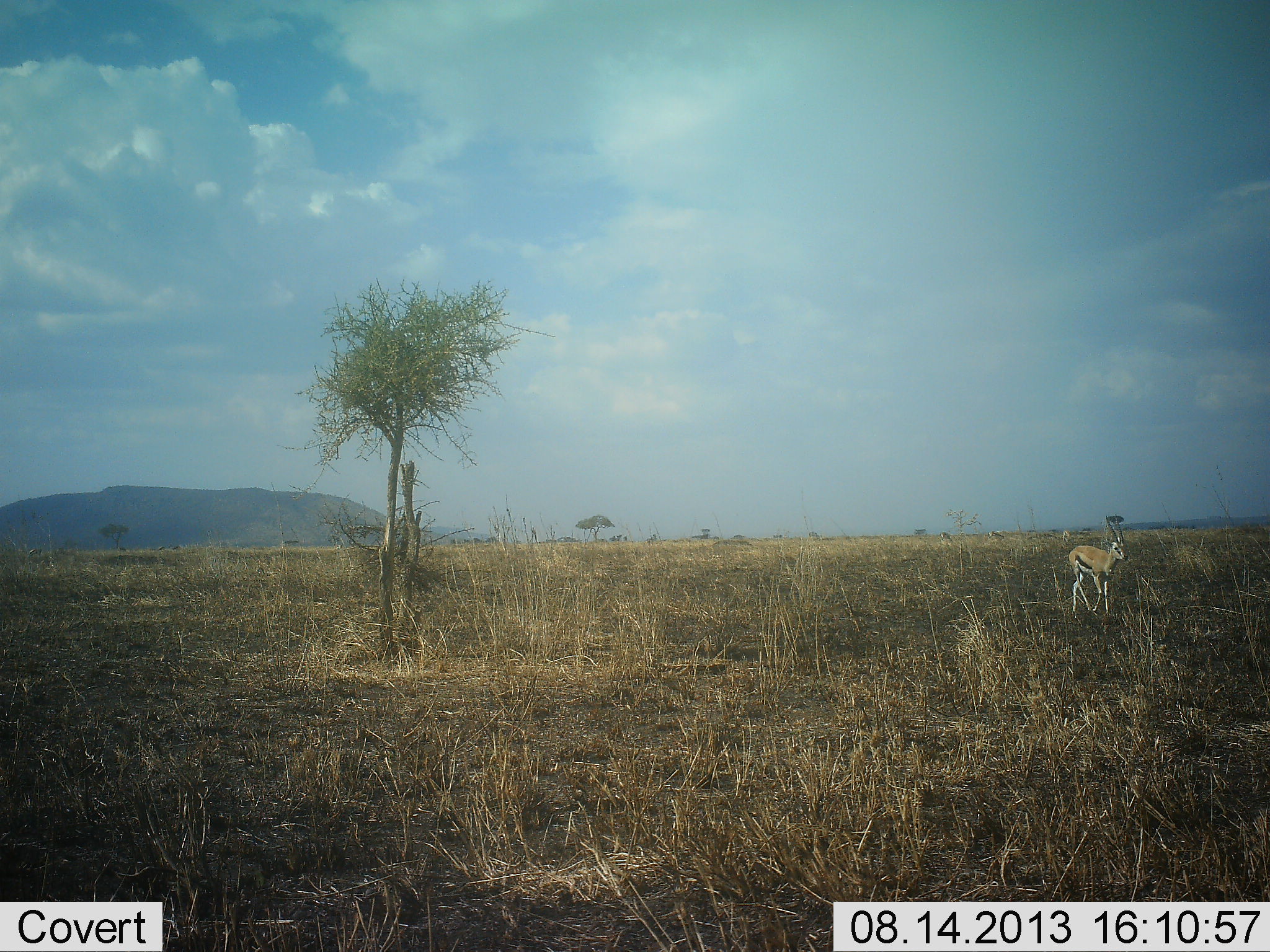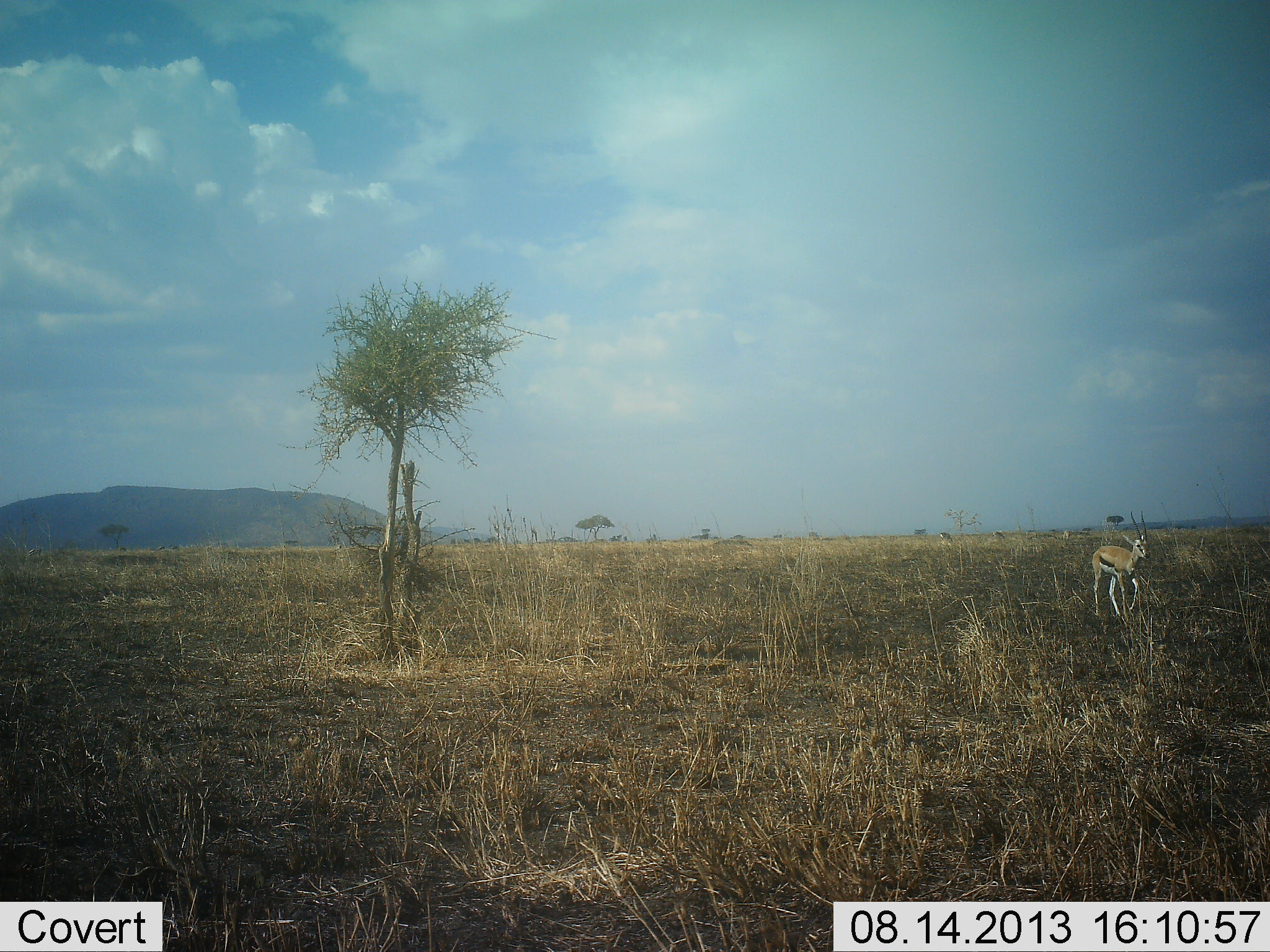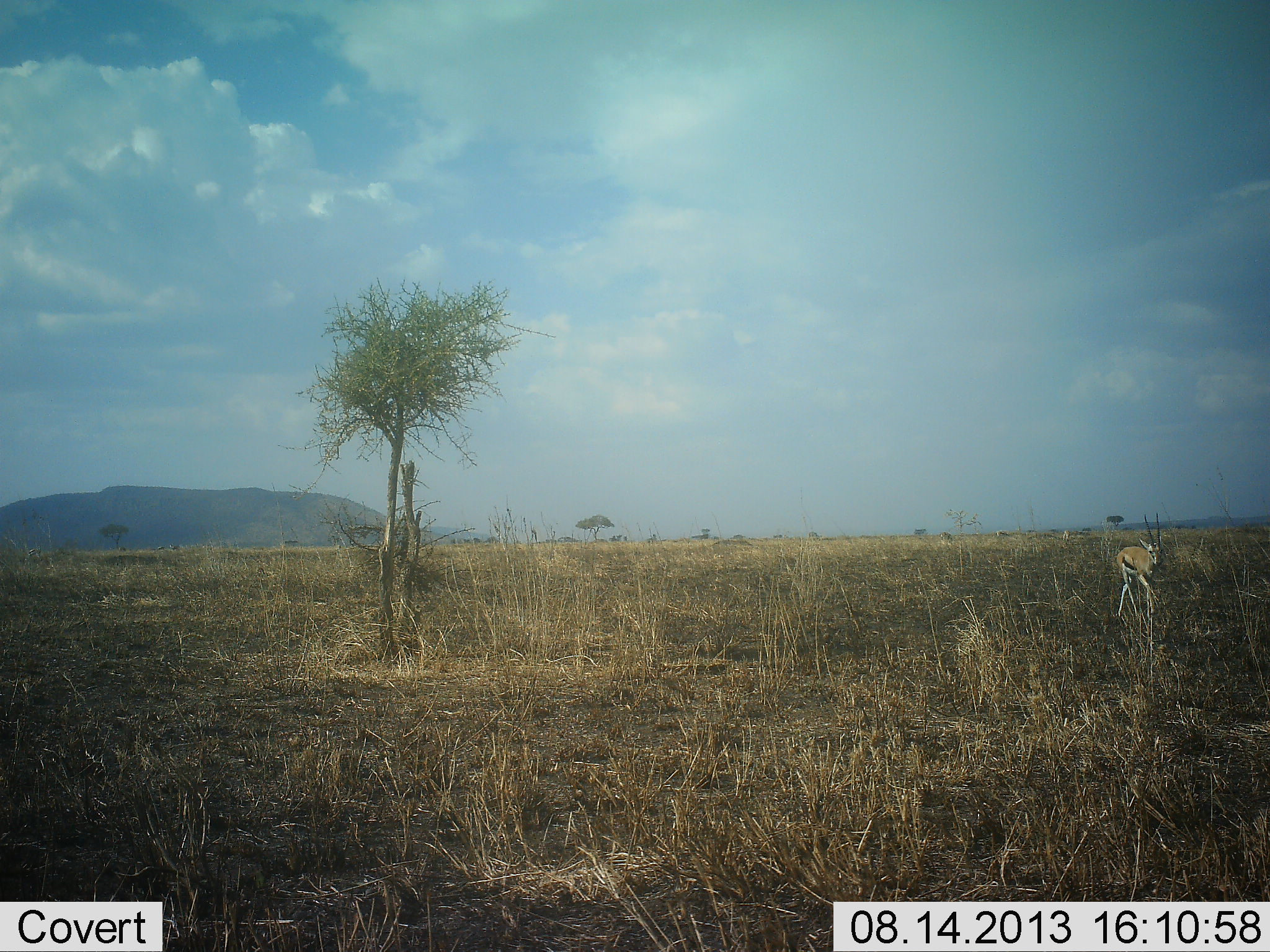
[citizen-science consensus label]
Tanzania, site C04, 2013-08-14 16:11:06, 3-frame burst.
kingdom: Animalia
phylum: Chordata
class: Mammalia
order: Artiodactyla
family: Bovidae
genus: Eudorcas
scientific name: Eudorcas thomsonii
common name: thomson's gazelle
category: gazellethomsons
Gazellethomsons (thomson's gazelle) (Eudorcas thomsonii), count 1. Behavior (volunteer vote fractions): standing 19%, resting 0%, moving 88%, interacting 0%. Young present (vote fraction): 0%. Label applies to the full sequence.